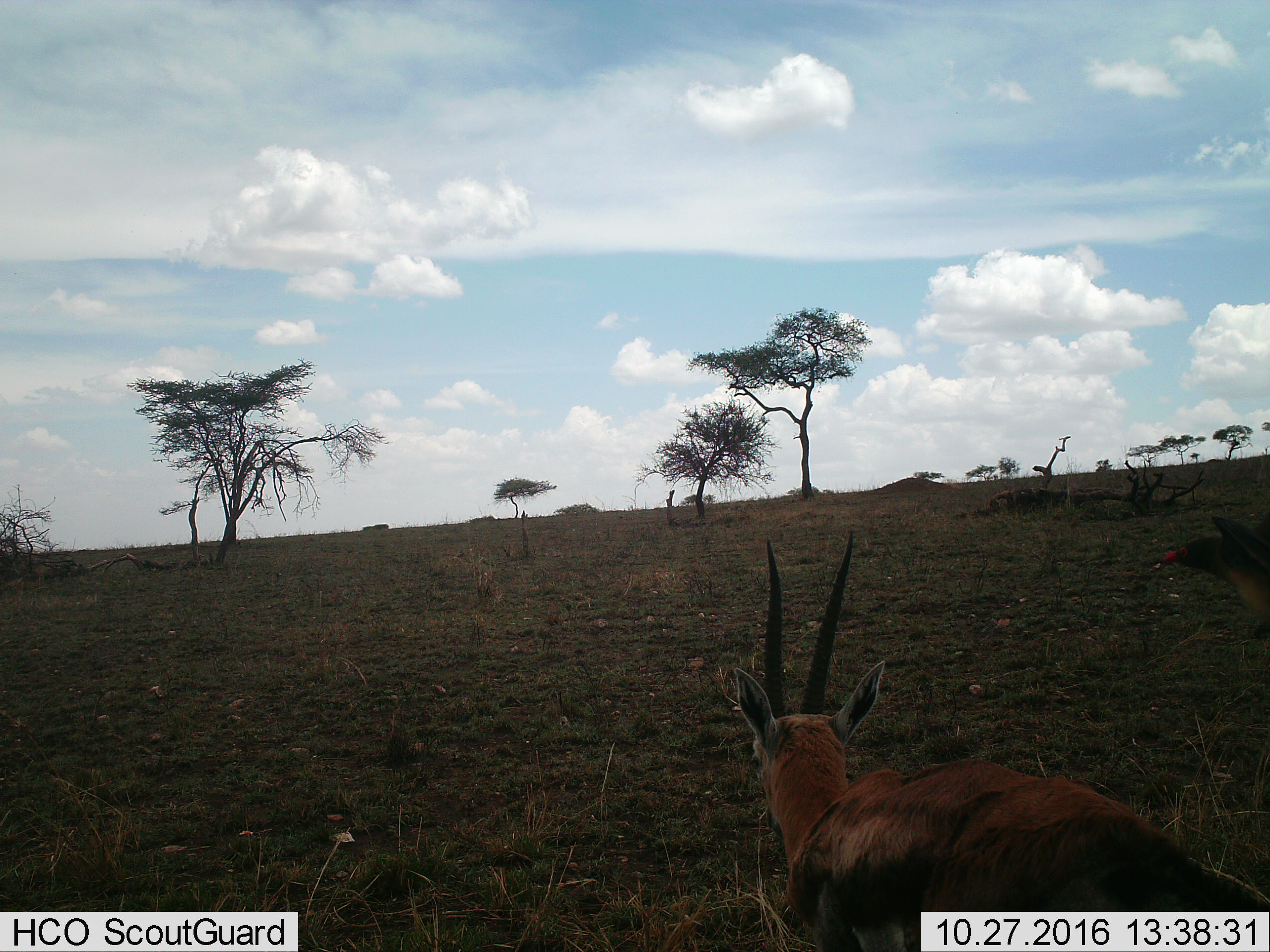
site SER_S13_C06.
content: unidentified animal